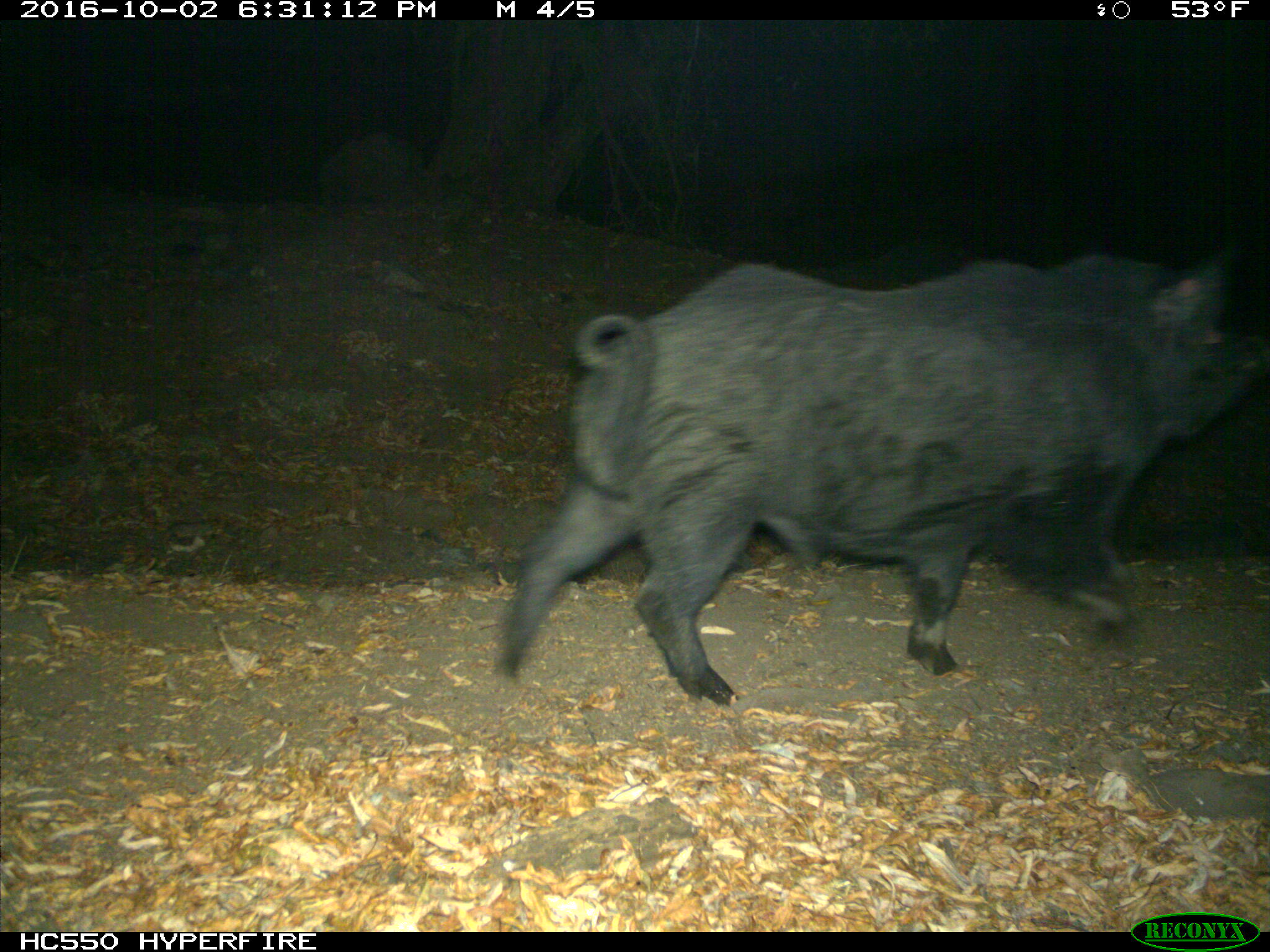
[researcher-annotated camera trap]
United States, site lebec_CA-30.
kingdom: Animalia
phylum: Chordata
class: Mammalia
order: Artiodactyla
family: Suidae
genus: Sus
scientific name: Sus scrofa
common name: wild boar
Sus scrofa (wild boar).